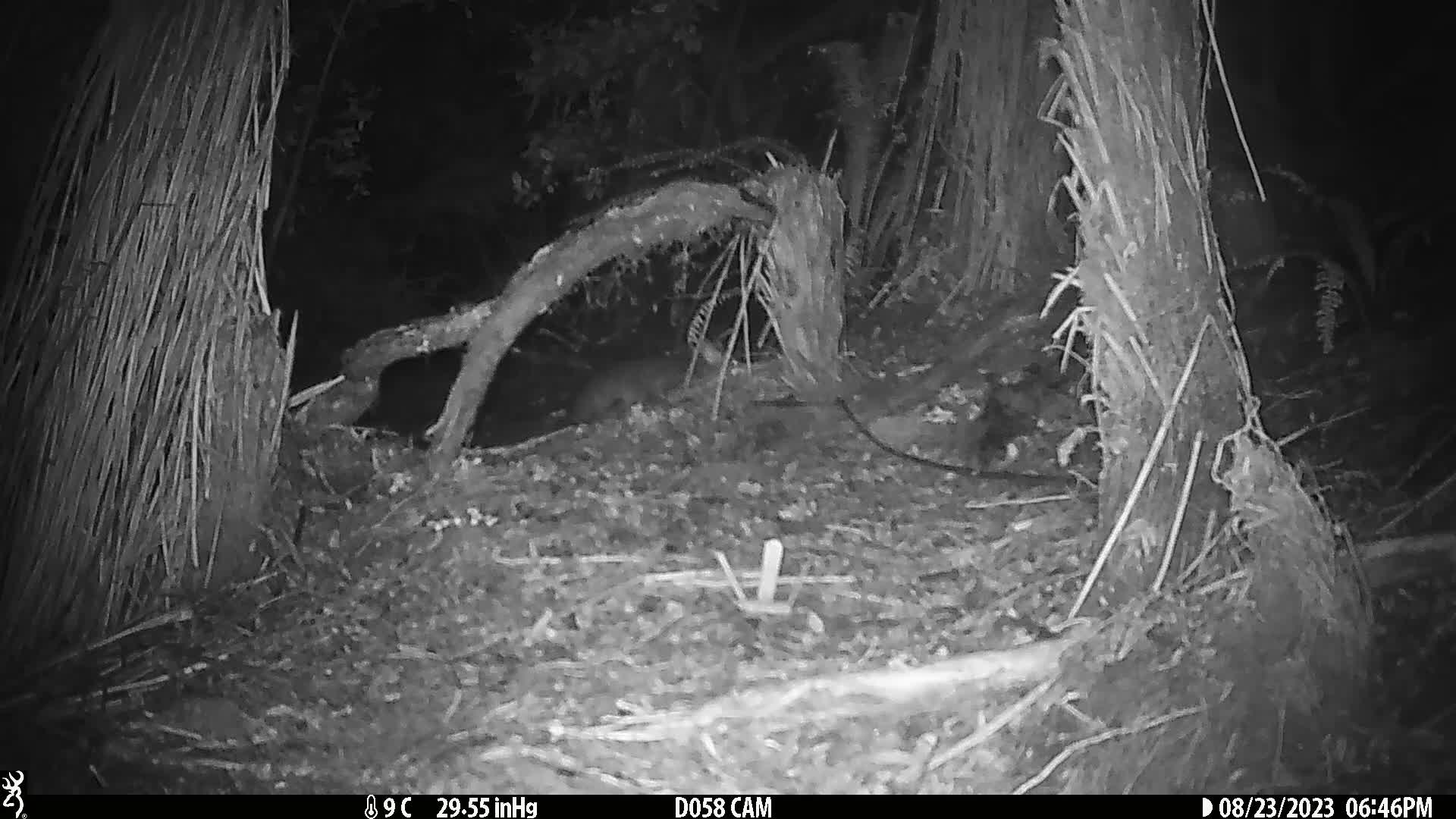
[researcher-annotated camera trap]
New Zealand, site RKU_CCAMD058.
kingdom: Animalia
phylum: Chordata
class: Mammalia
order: Diprotodontia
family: Phalangeridae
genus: Trichosurus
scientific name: Trichosurus vulpecula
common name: common brushtail possum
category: possum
Possum (common brushtail possum) (Trichosurus vulpecula).